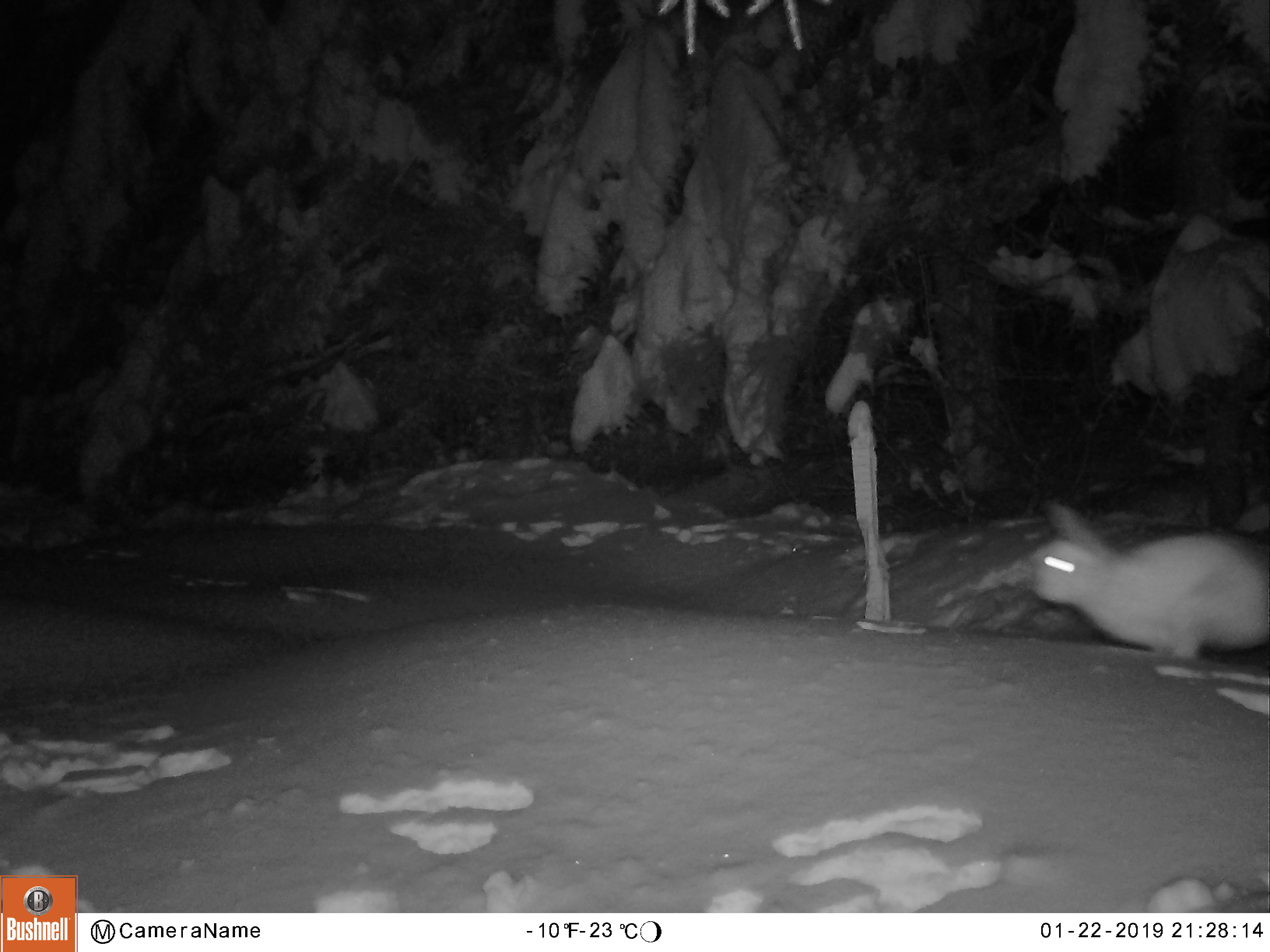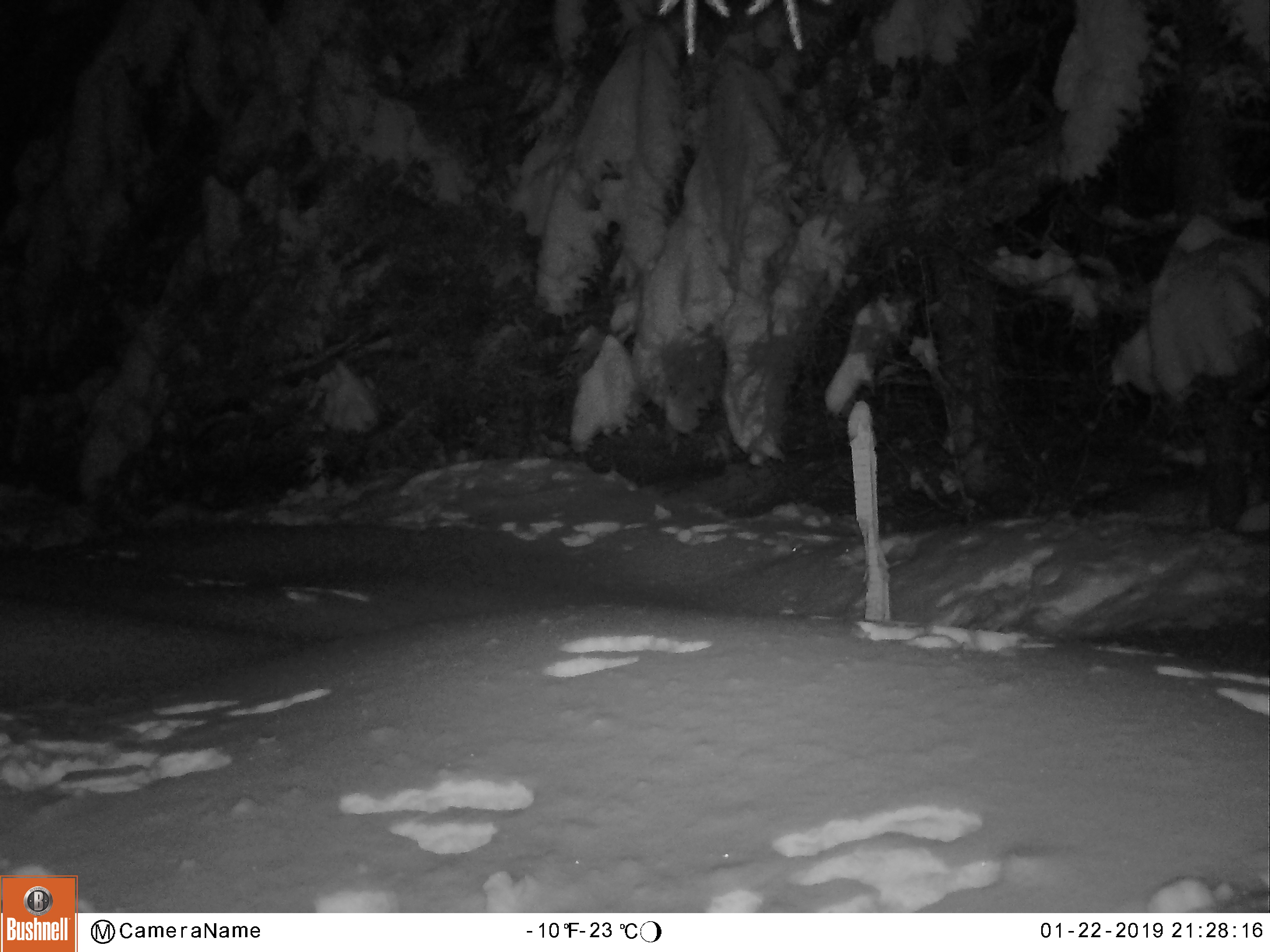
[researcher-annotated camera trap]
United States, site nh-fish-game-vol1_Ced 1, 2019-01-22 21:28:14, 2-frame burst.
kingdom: Animalia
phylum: Chordata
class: Mammalia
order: Lagomorpha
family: Leporidae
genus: Lepus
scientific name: Lepus americanus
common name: snowshoe hare